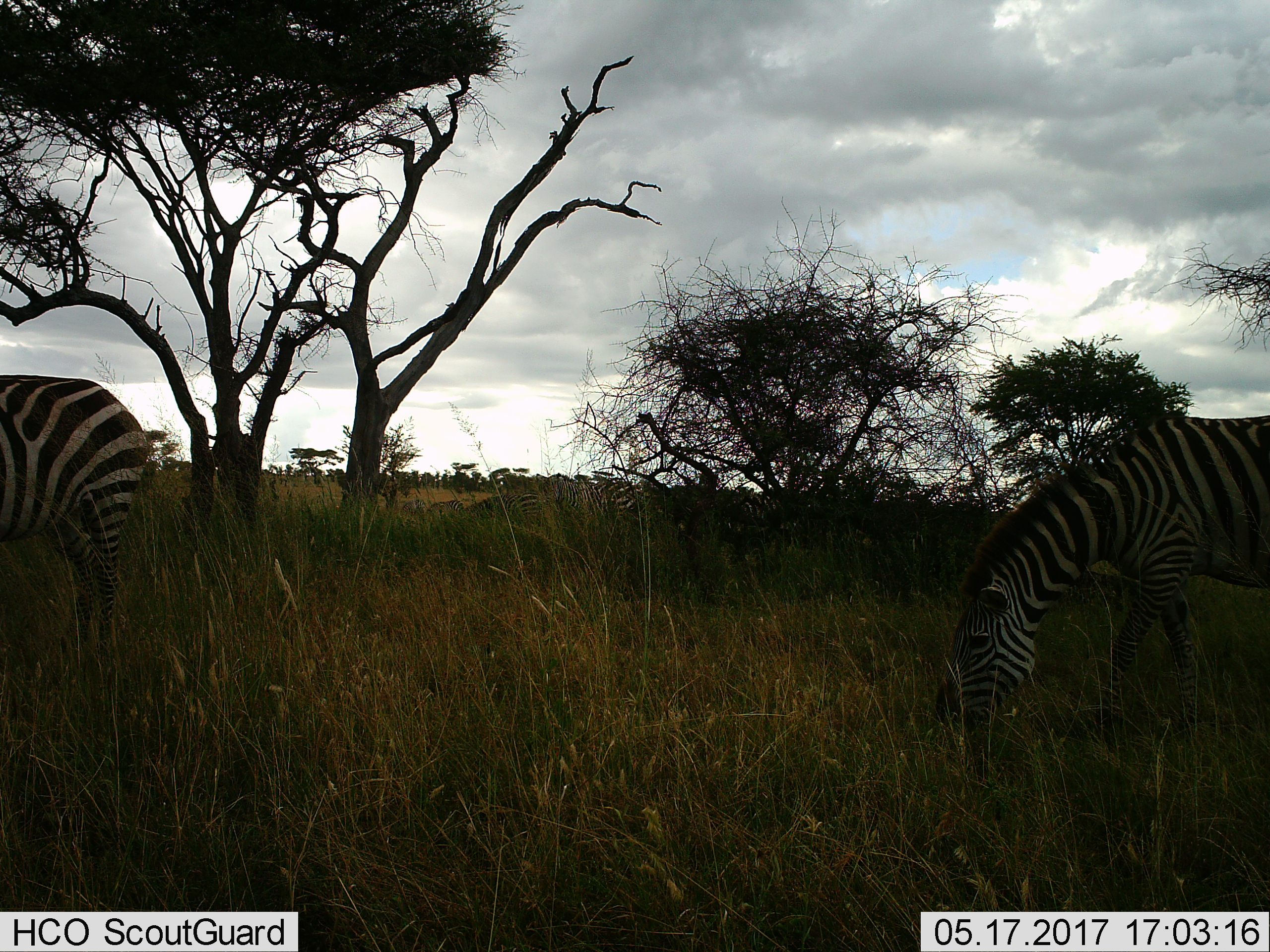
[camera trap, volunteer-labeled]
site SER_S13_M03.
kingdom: Animalia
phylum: Chordata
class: Mammalia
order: Perissodactyla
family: Equidae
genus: Equus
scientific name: Equus quagga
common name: plains zebra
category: zebraplains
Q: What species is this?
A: Zebraplains (plains zebra) (Equus quagga).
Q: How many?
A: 6.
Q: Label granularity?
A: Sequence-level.